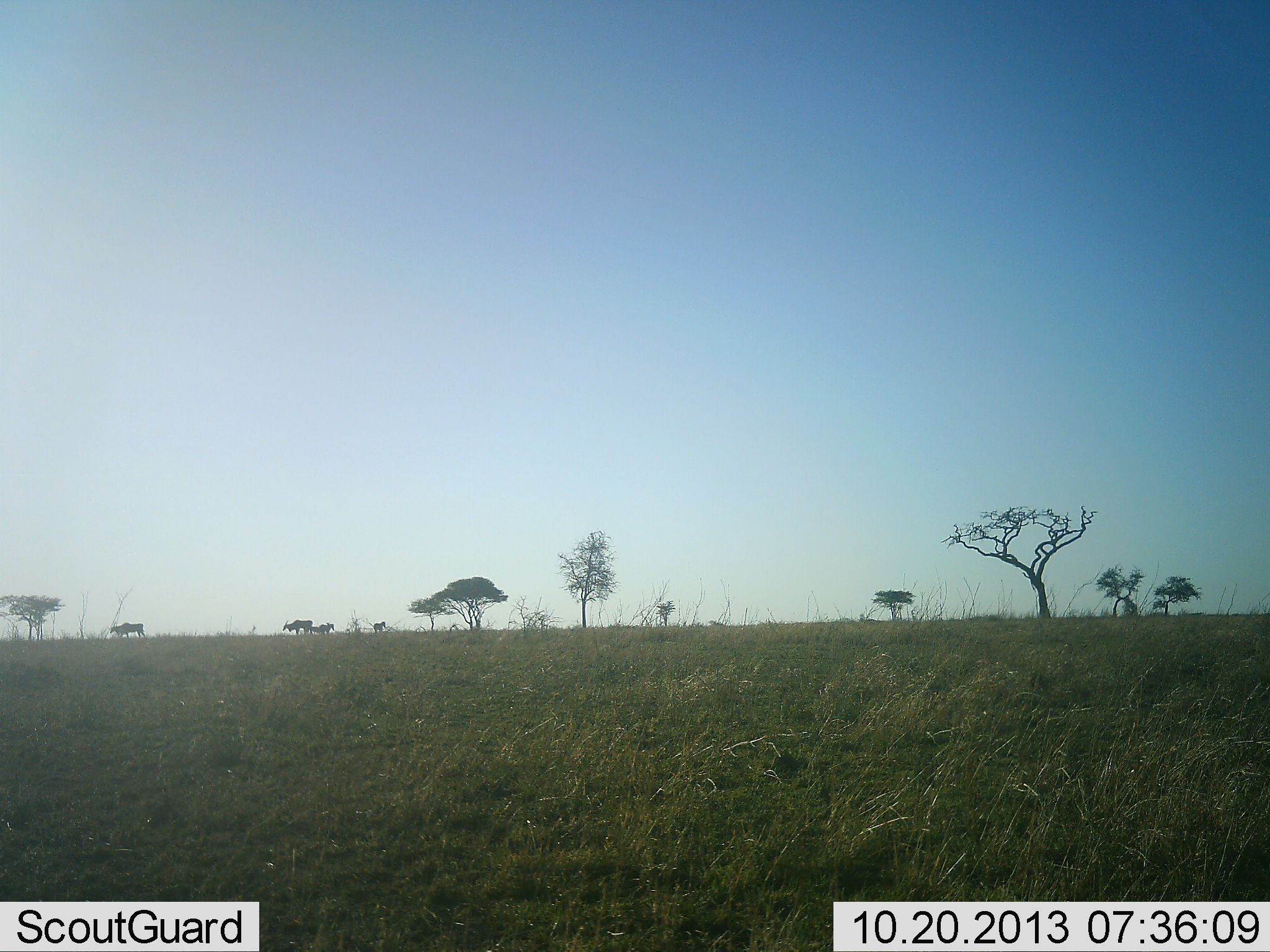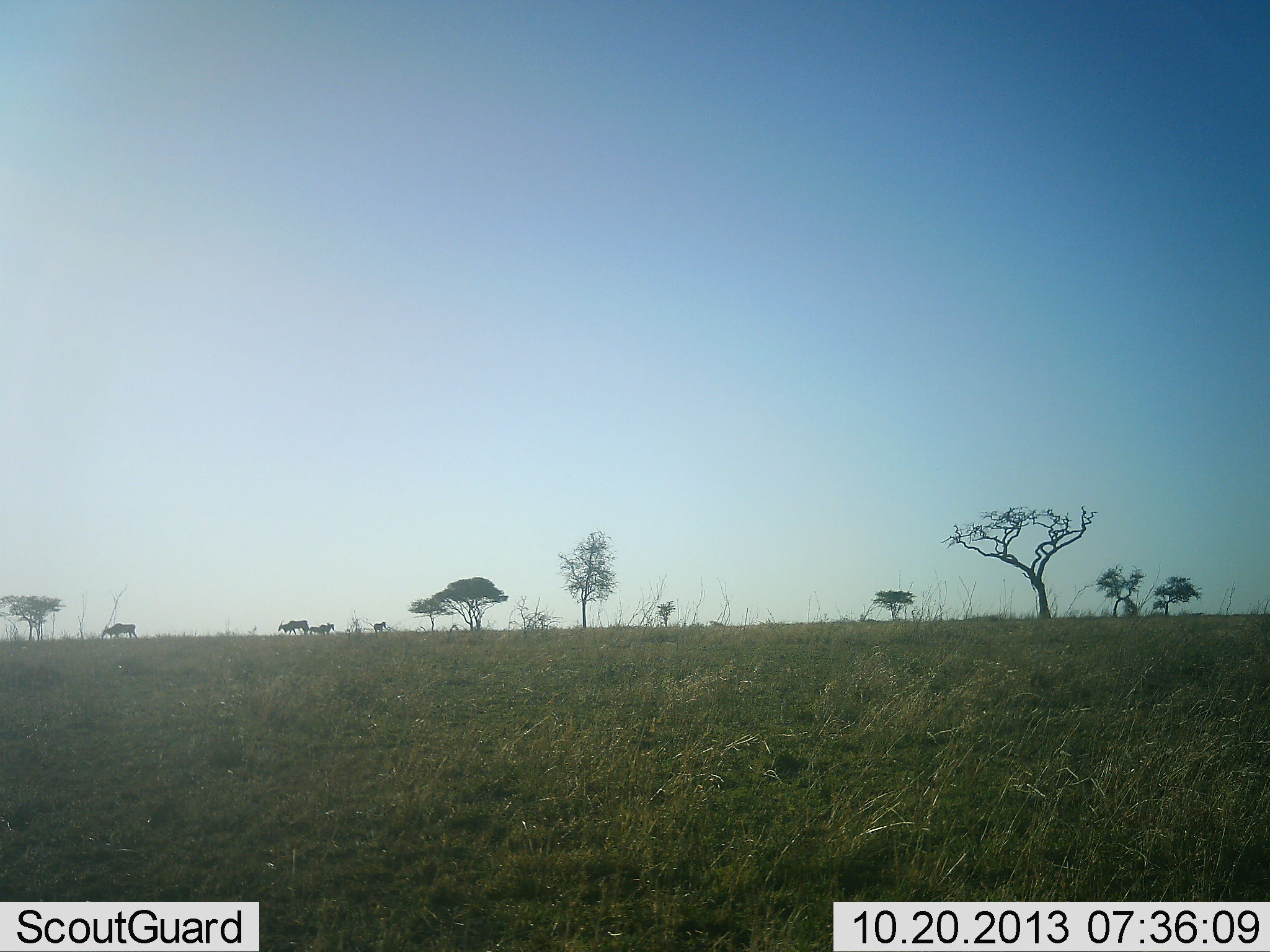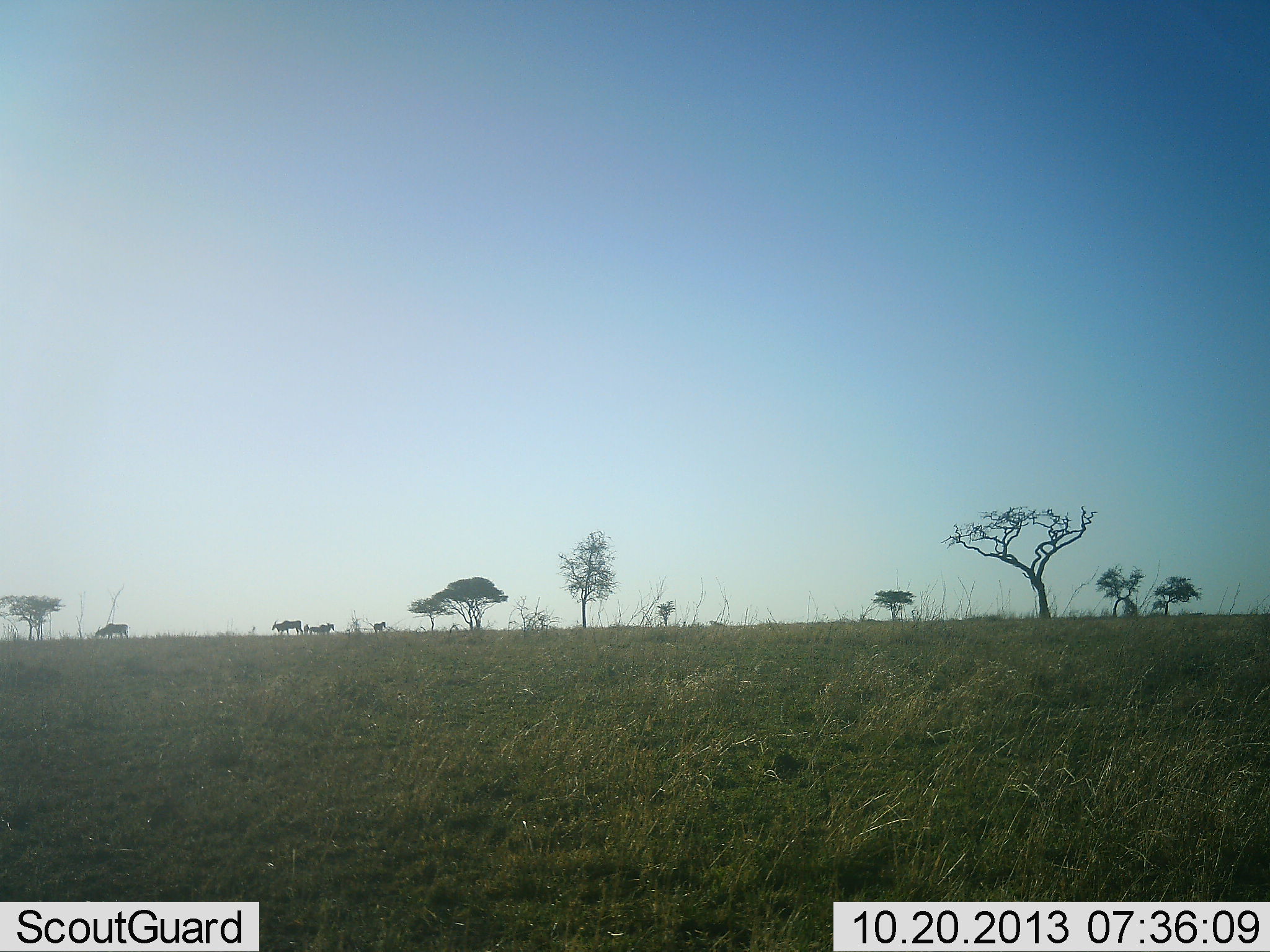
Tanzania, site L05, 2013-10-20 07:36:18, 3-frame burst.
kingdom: Animalia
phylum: Chordata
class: Mammalia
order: Artiodactyla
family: Bovidae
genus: Tragelaphus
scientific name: Tragelaphus oryx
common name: eland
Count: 3.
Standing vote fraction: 29%.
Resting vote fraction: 0%.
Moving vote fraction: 100%.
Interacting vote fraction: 0%.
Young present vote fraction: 0%.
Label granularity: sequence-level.